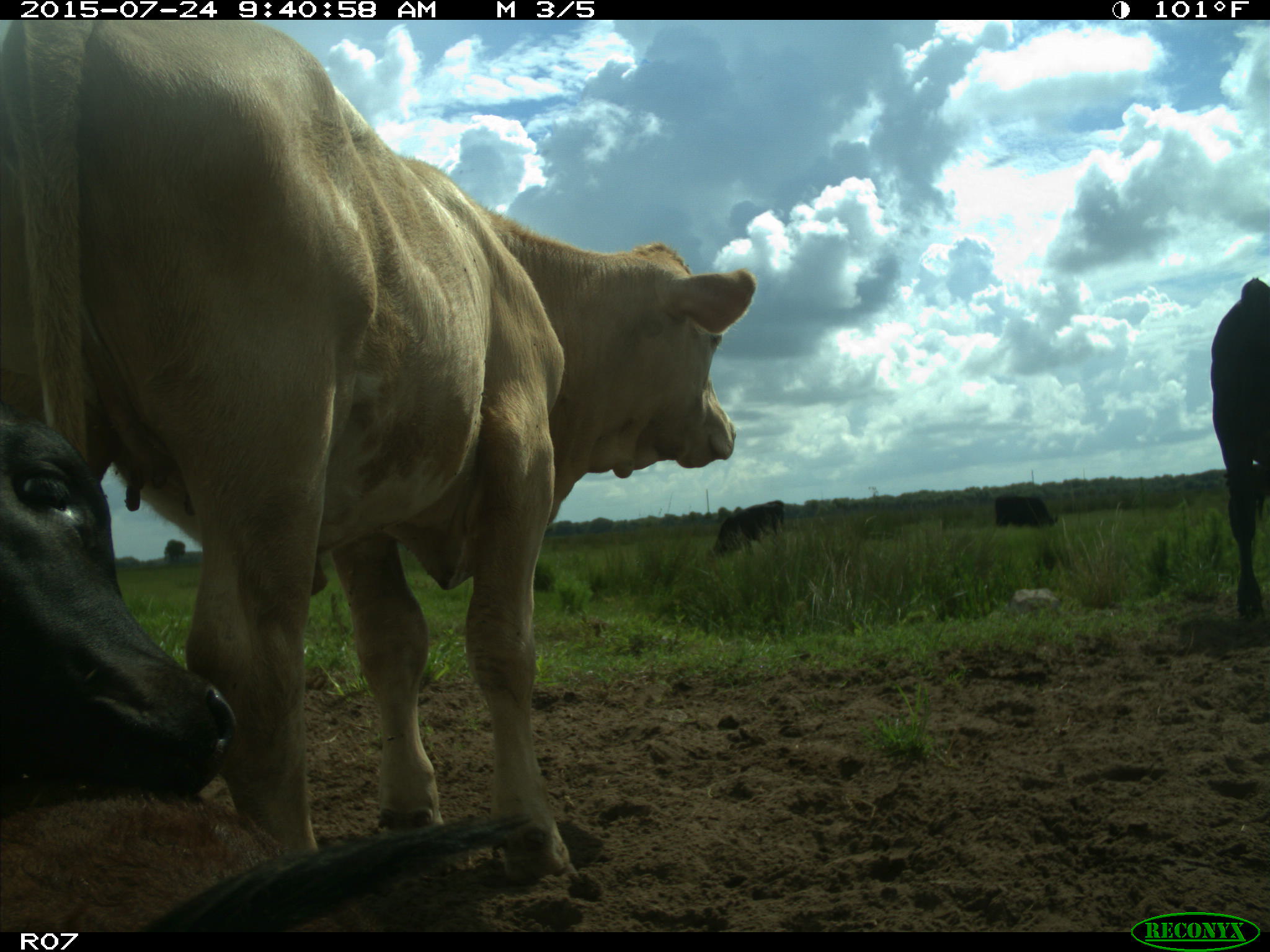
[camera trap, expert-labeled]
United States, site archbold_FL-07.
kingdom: Animalia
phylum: Chordata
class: Mammalia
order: Artiodactyla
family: Bovidae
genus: Bos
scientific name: Bos taurus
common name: domestic cow